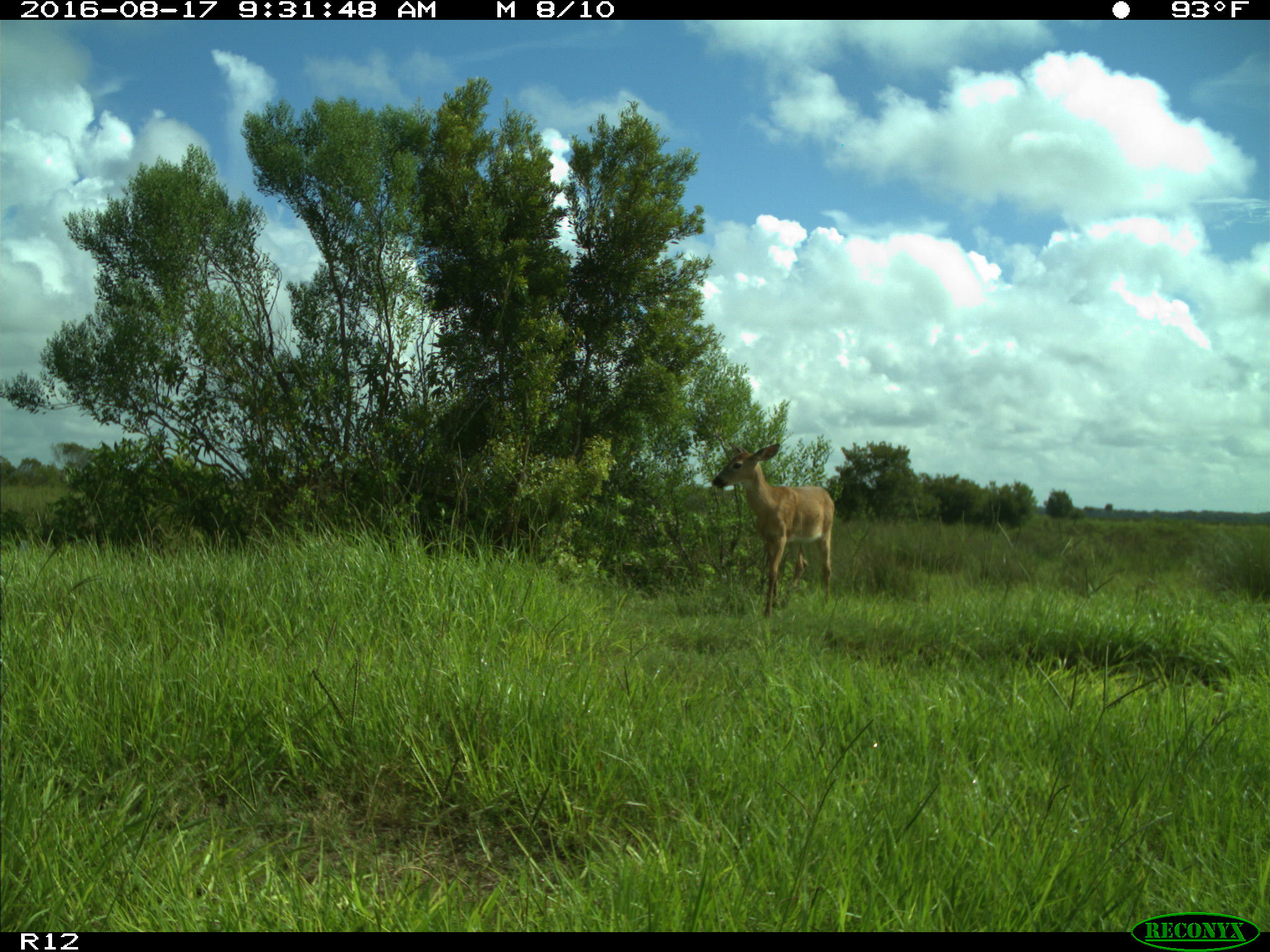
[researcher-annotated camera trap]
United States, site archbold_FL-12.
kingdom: Animalia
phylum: Chordata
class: Mammalia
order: Artiodactyla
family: Cervidae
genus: Odocoileus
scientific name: Odocoileus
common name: deer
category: unidentified deer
Unidentified deer (deer) (Odocoileus).